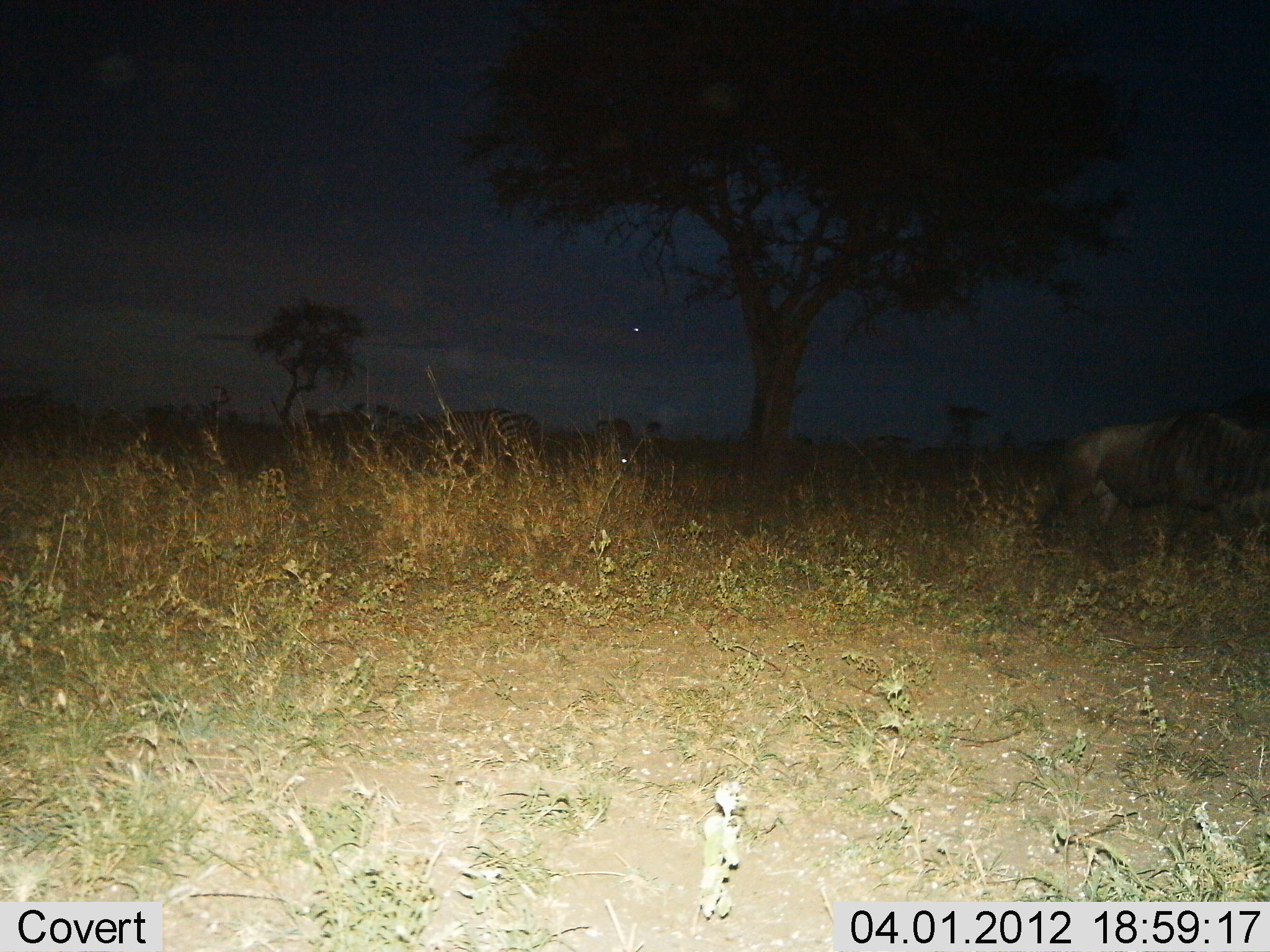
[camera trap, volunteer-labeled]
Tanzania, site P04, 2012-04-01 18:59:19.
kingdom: Animalia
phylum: Chordata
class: Mammalia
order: Artiodactyla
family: Bovidae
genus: Connochaetes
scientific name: Connochaetes taurinus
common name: blue wildebeest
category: wildebeest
Wildebeest (blue wildebeest) (Connochaetes taurinus), count 1. Behavior (volunteer vote fractions): standing 36%, resting 0%, moving 45%, interacting 0%. Young present (vote fraction): 0%. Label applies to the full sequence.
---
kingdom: Animalia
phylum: Chordata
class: Mammalia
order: Perissodactyla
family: Equidae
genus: Equus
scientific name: Equus quagga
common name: plains zebra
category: zebra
Zebra (plains zebra) (Equus quagga), count 2. Behavior (volunteer vote fractions): standing 33%, resting 0%, moving 11%, interacting 0%. Young present (vote fraction): 0%. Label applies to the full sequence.